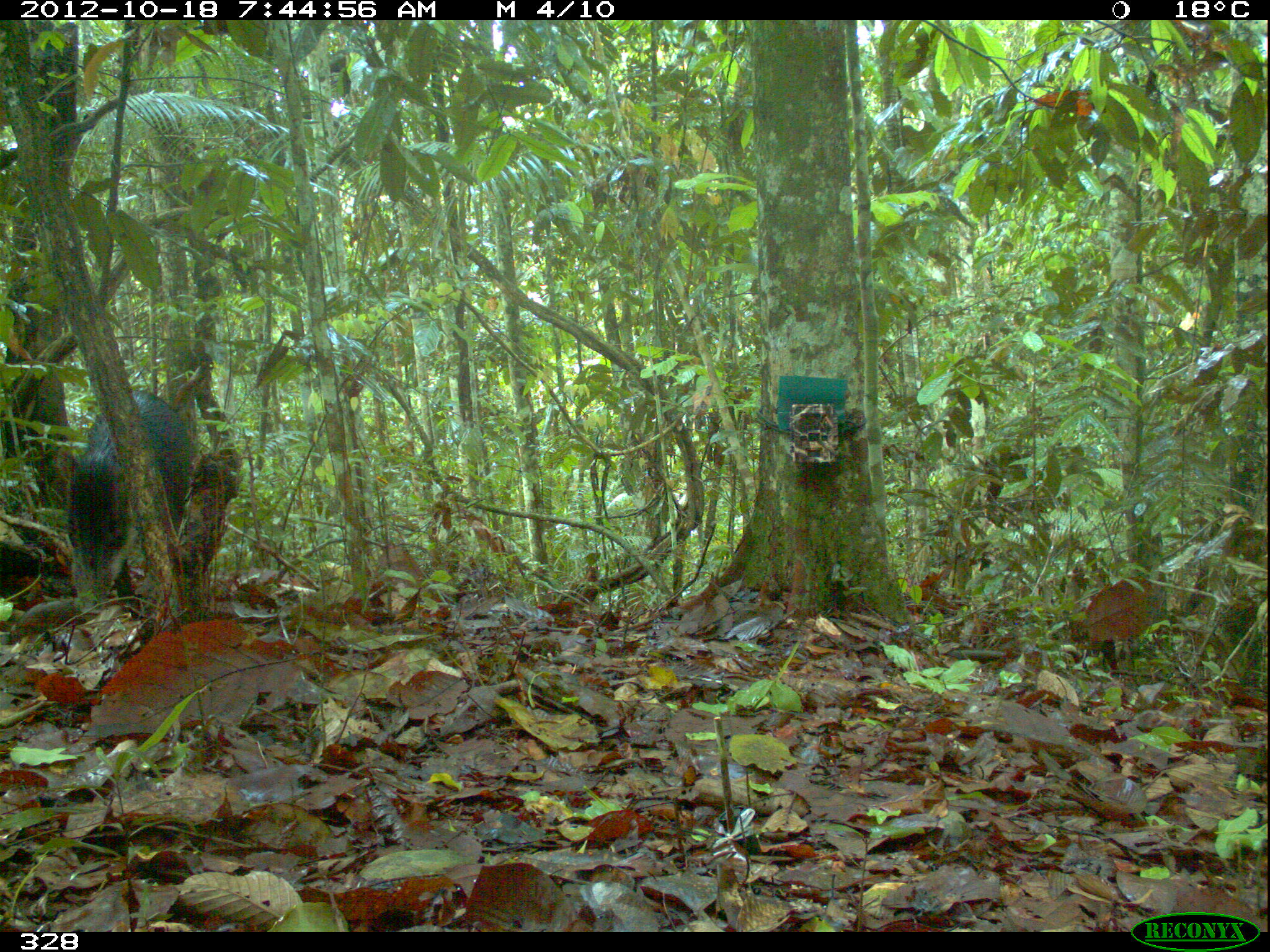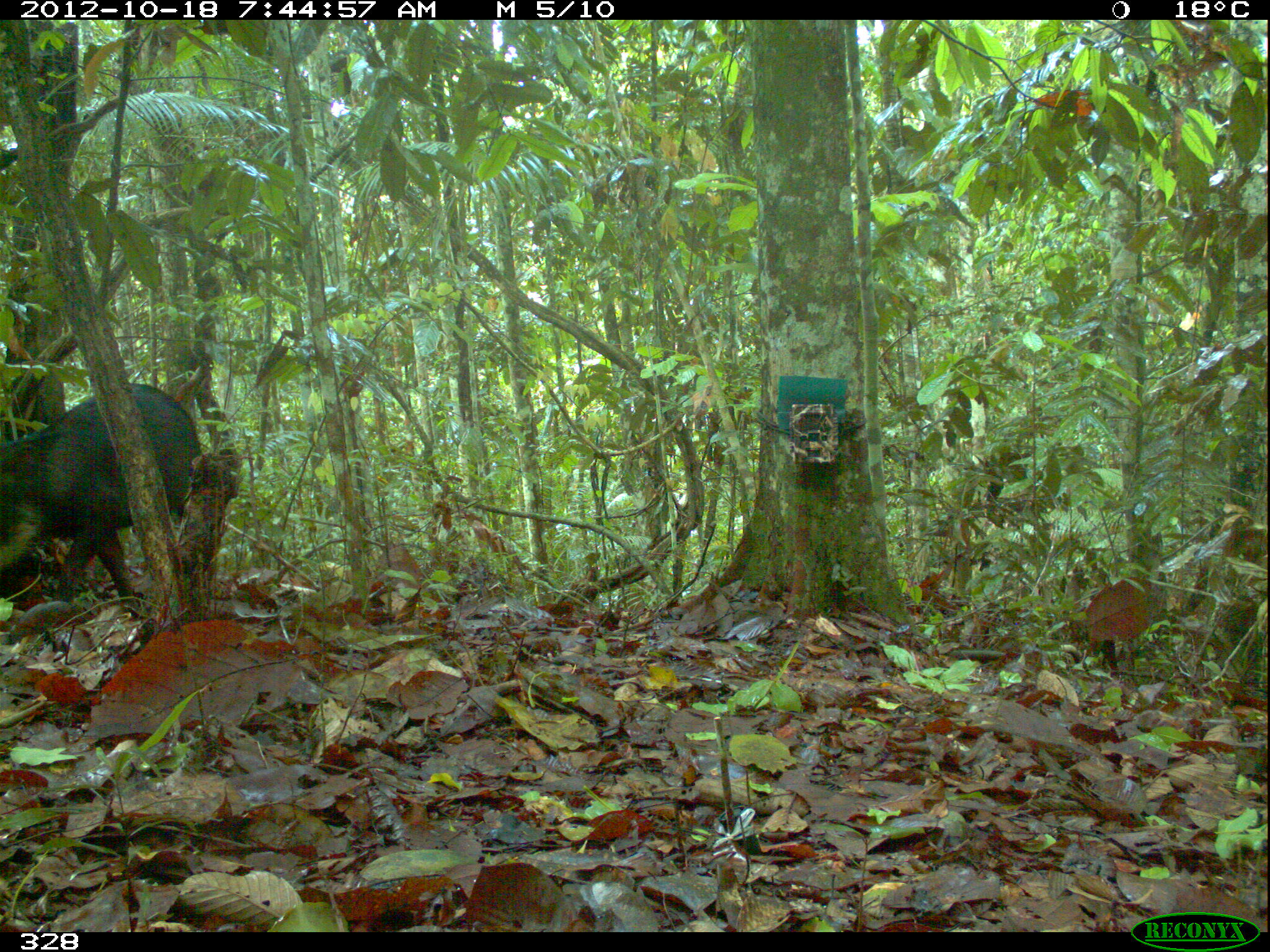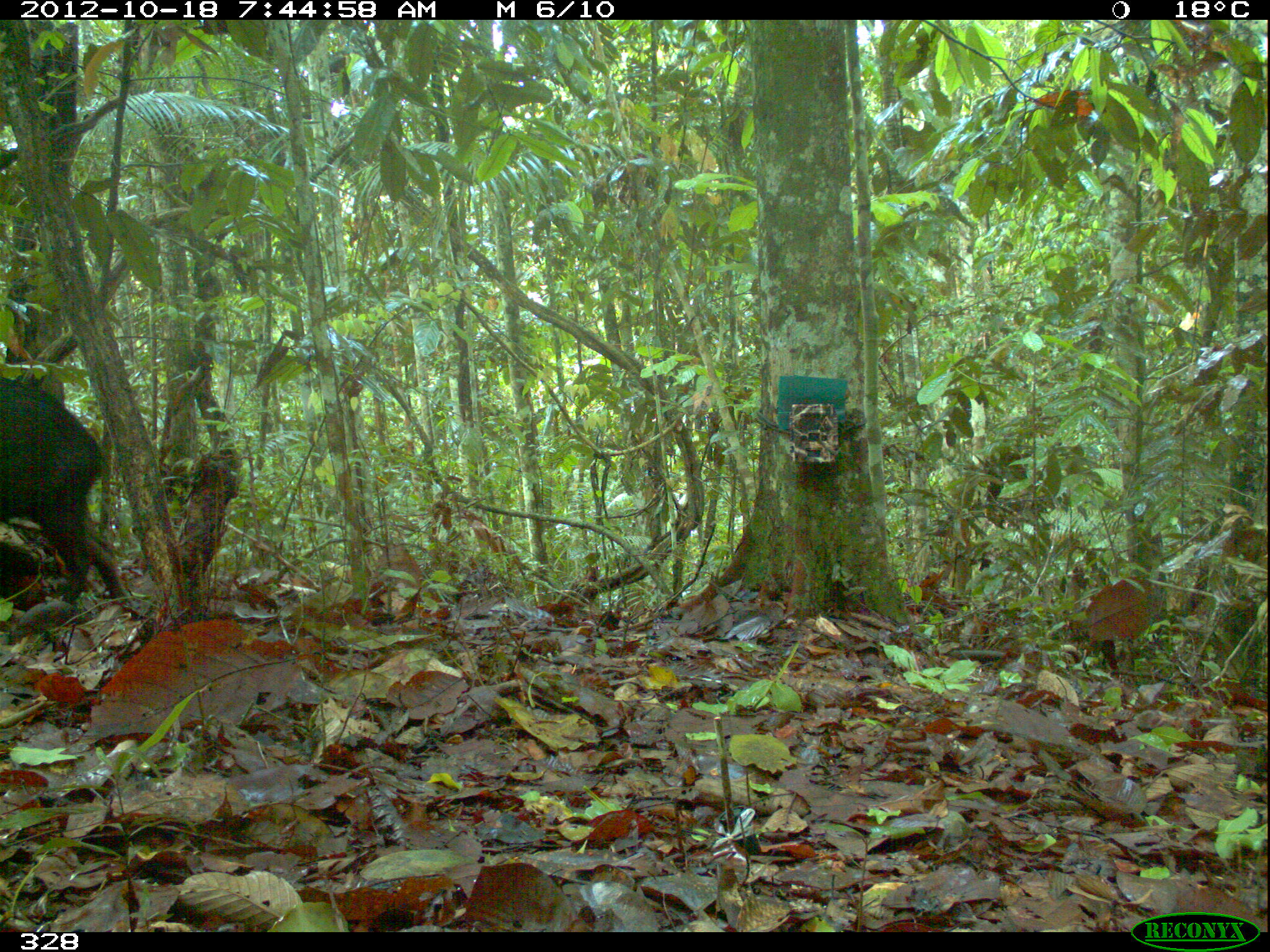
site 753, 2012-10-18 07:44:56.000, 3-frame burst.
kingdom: Animalia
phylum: Chordata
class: Mammalia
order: Artiodactyla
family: Tayassuidae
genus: Tayassu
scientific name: Tayassu pecari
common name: white-lipped peccary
Tayassu pecari (white-lipped peccary).